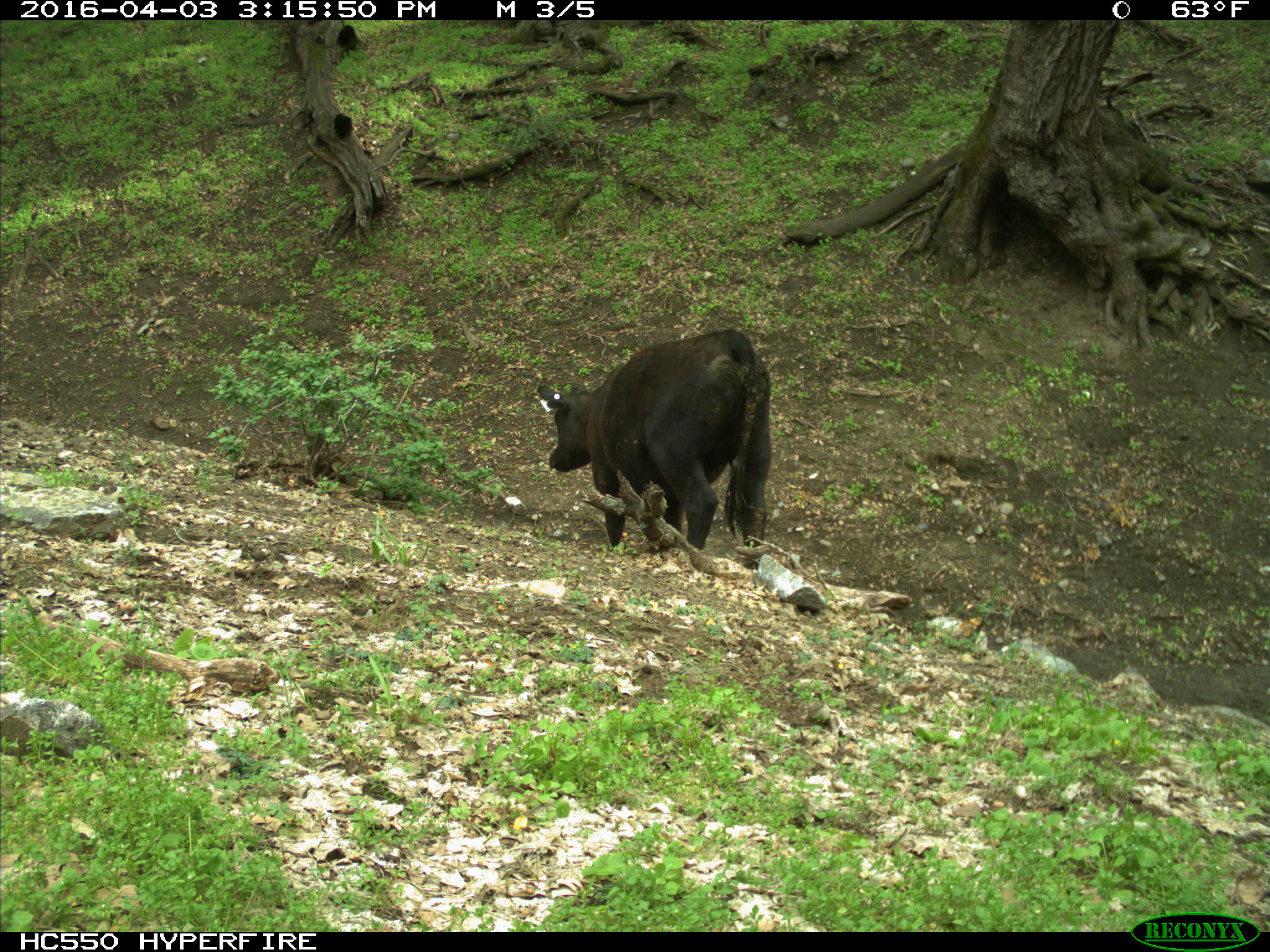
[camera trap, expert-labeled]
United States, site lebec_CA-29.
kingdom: Animalia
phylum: Chordata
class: Mammalia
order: Artiodactyla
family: Bovidae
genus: Bos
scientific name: Bos taurus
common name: domestic cow